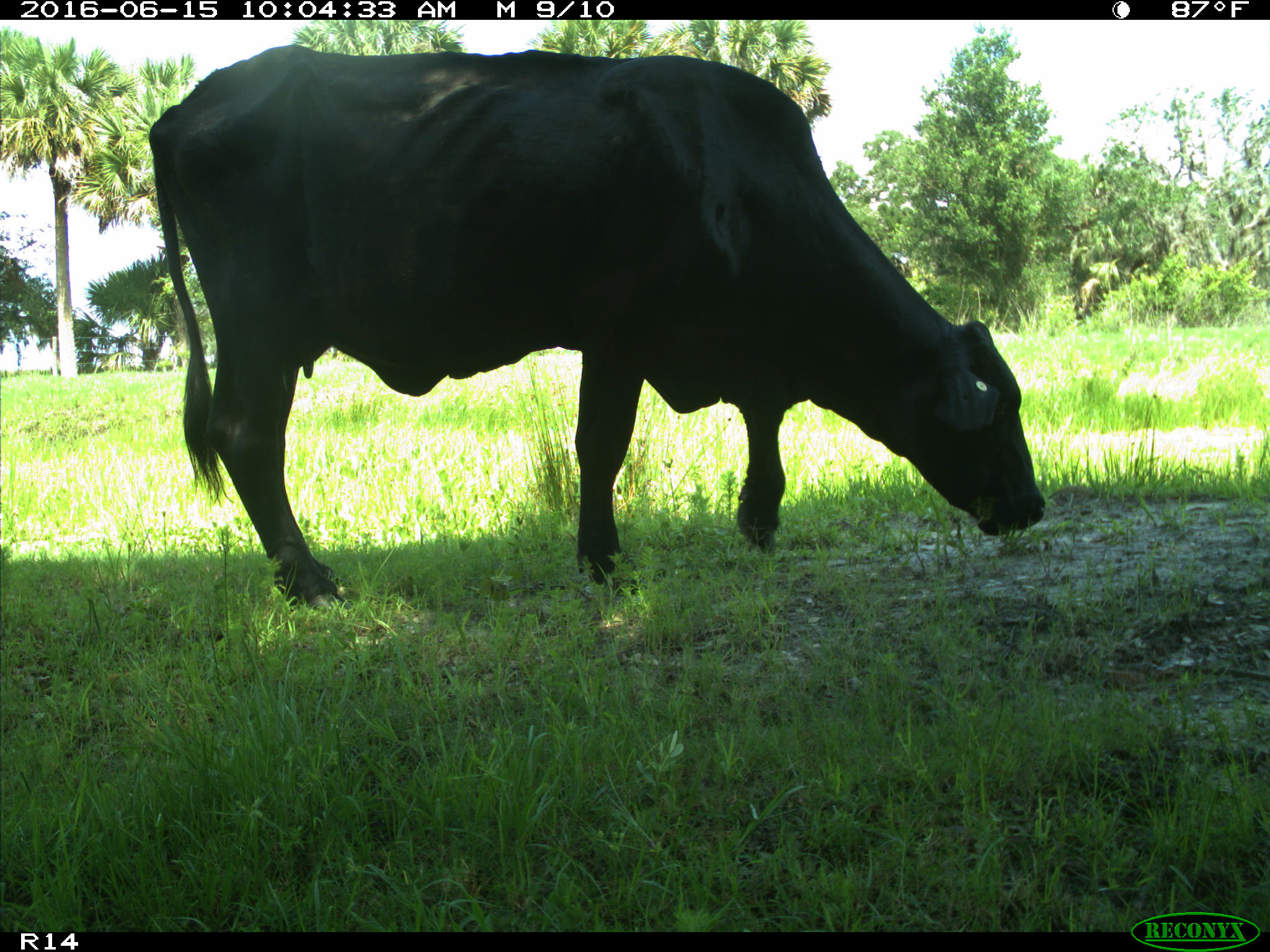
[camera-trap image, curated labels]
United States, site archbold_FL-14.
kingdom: Animalia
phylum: Chordata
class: Mammalia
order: Artiodactyla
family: Bovidae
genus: Bos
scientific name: Bos taurus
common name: domestic cow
Bos taurus (domestic cow).